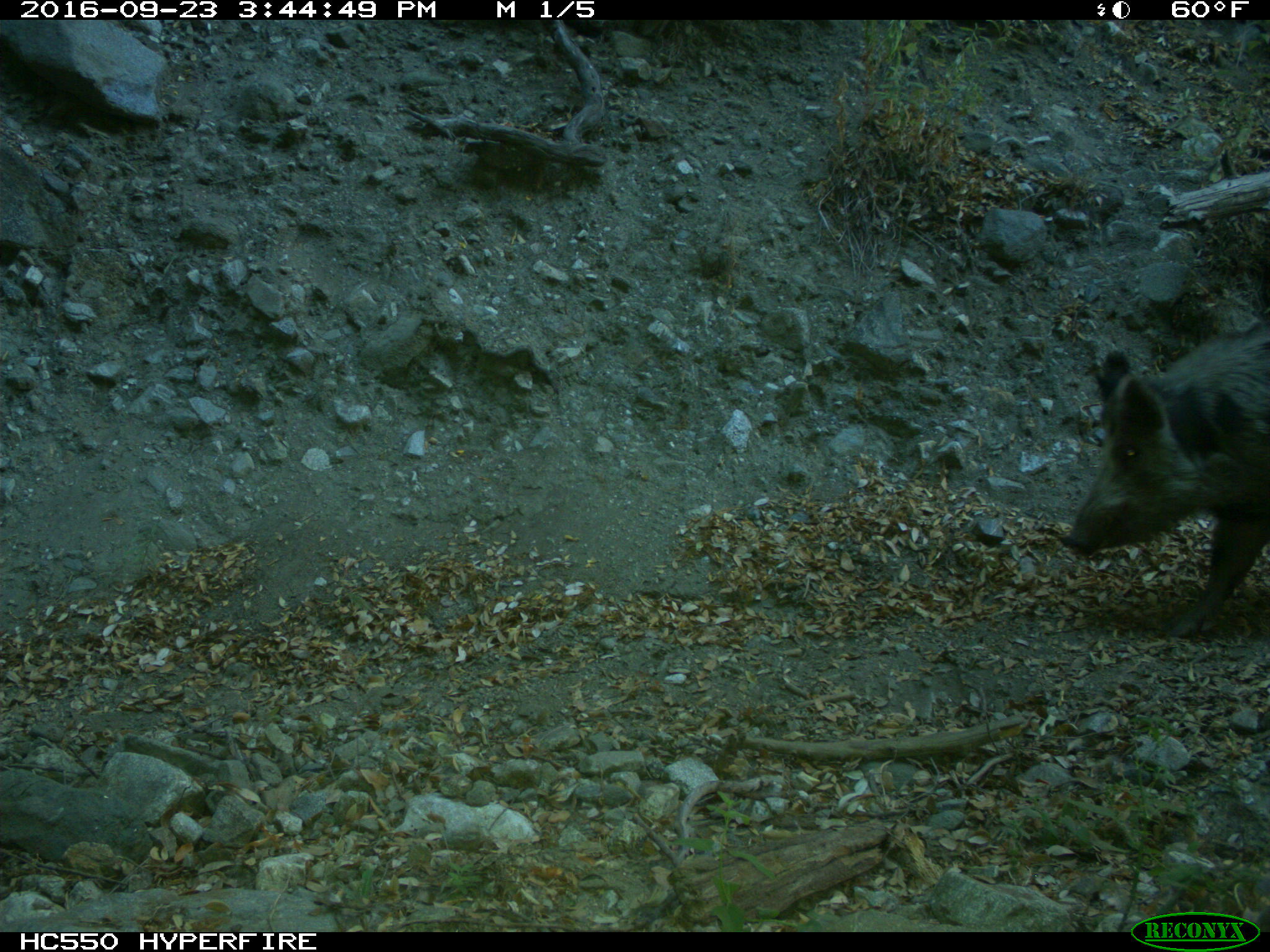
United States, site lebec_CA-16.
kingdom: Animalia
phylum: Chordata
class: Mammalia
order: Artiodactyla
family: Suidae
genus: Sus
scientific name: Sus scrofa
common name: wild boar